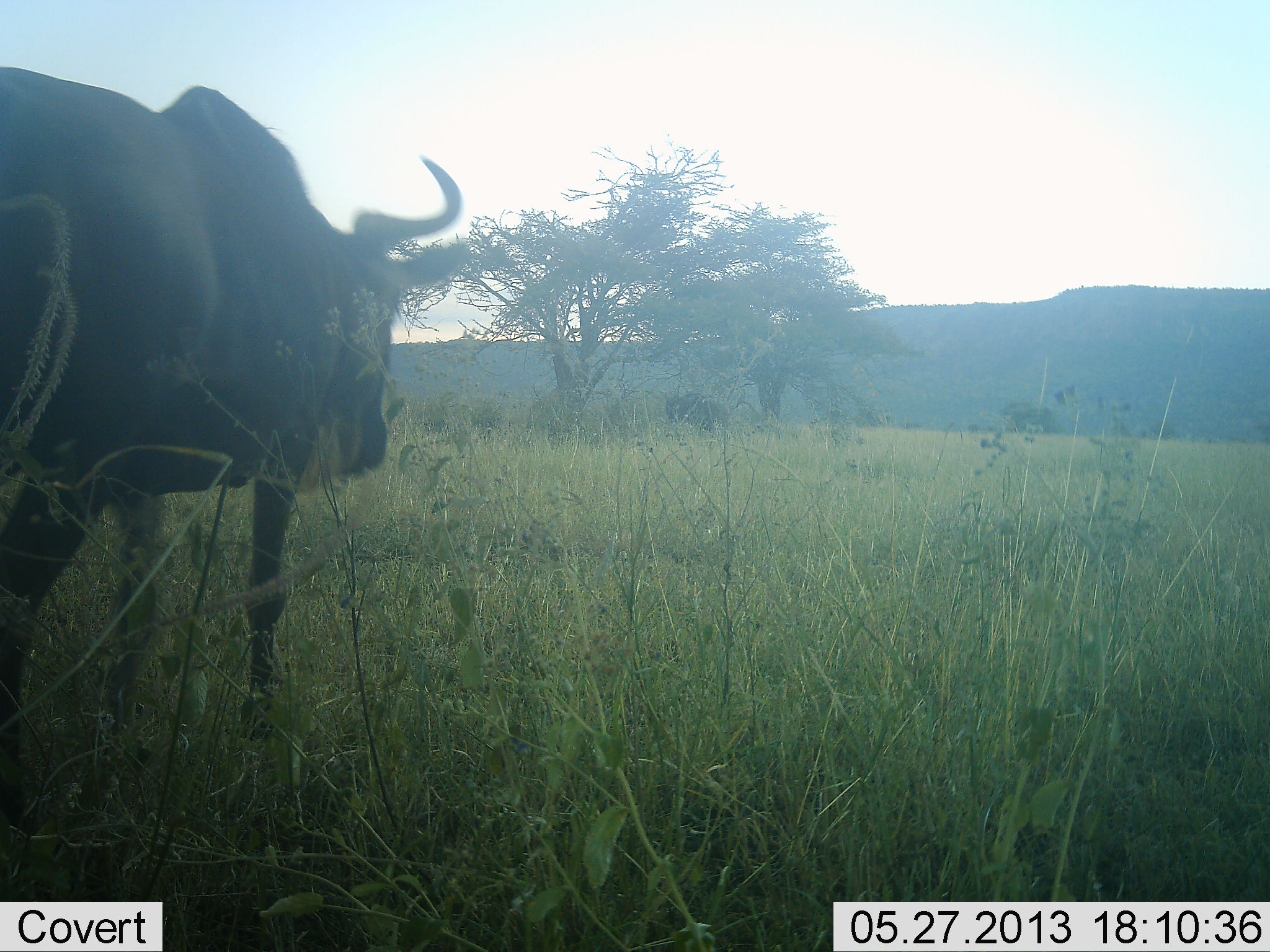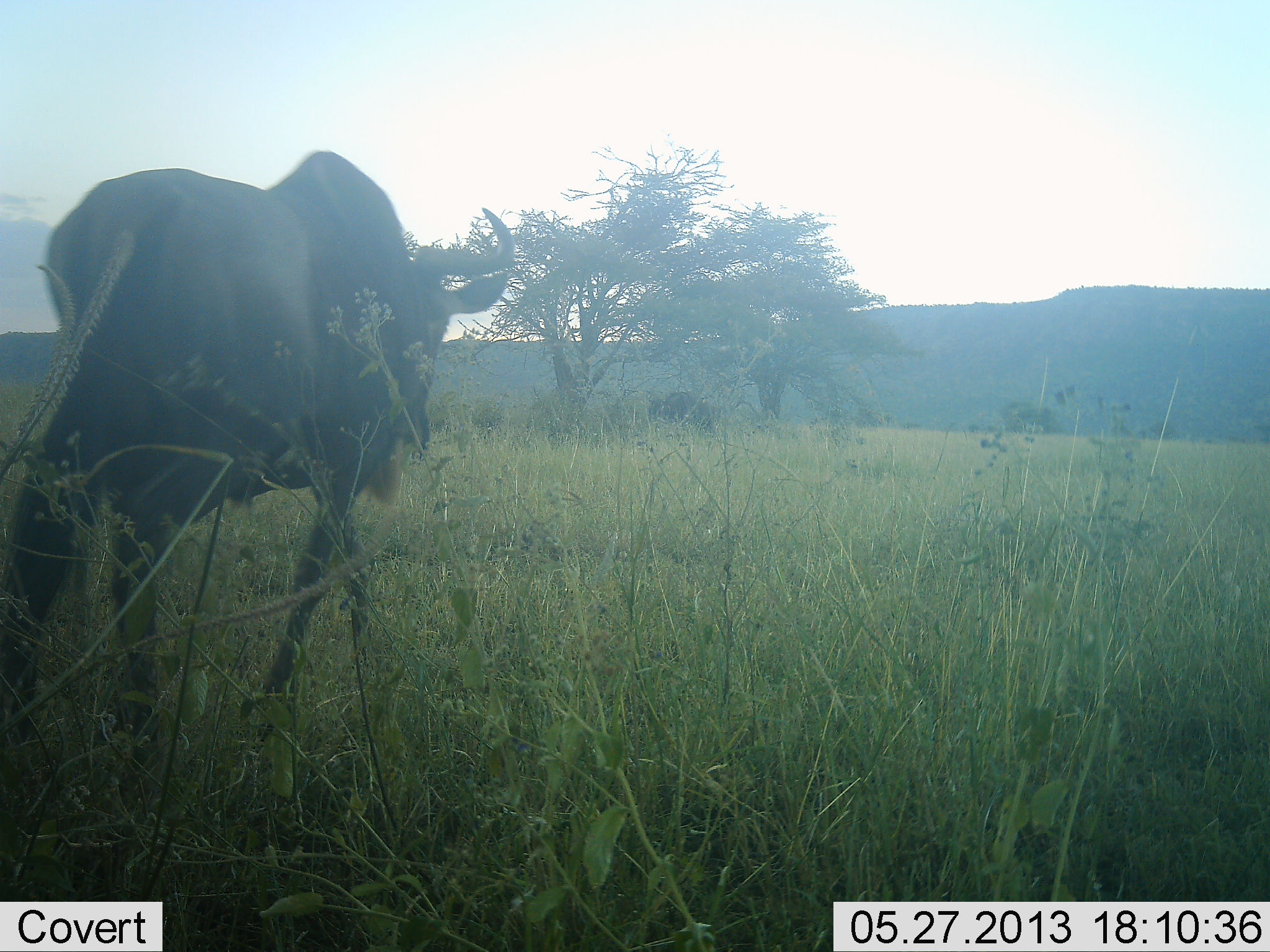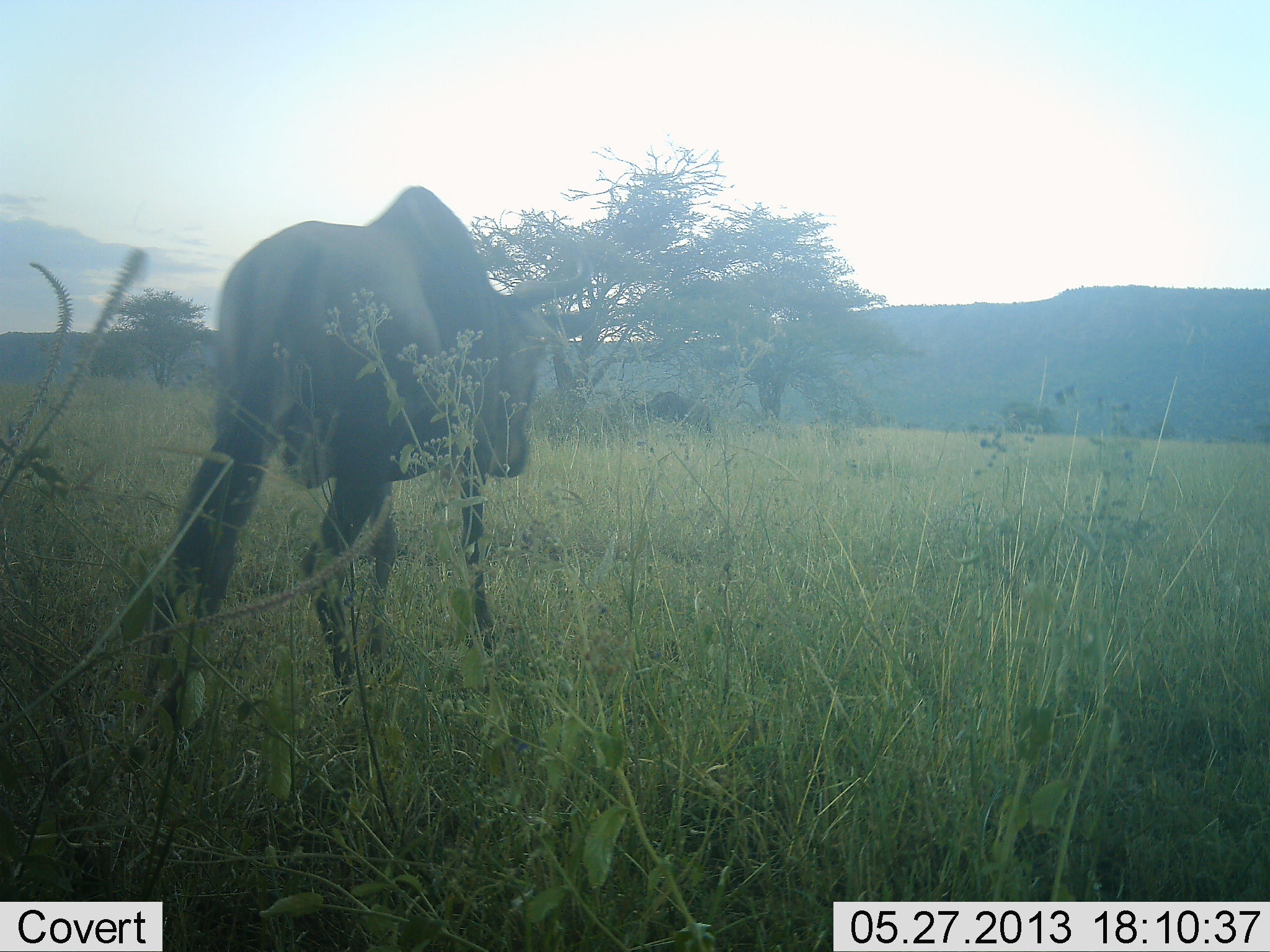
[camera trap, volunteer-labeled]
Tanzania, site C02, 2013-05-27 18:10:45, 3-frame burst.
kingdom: Animalia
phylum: Chordata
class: Mammalia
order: Artiodactyla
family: Bovidae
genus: Connochaetes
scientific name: Connochaetes taurinus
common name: blue wildebeest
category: wildebeest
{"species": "wildebeest (blue wildebeest) (Connochaetes taurinus)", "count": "2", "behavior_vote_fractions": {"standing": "5%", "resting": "0%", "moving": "100%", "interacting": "0%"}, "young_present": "0%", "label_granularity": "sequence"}